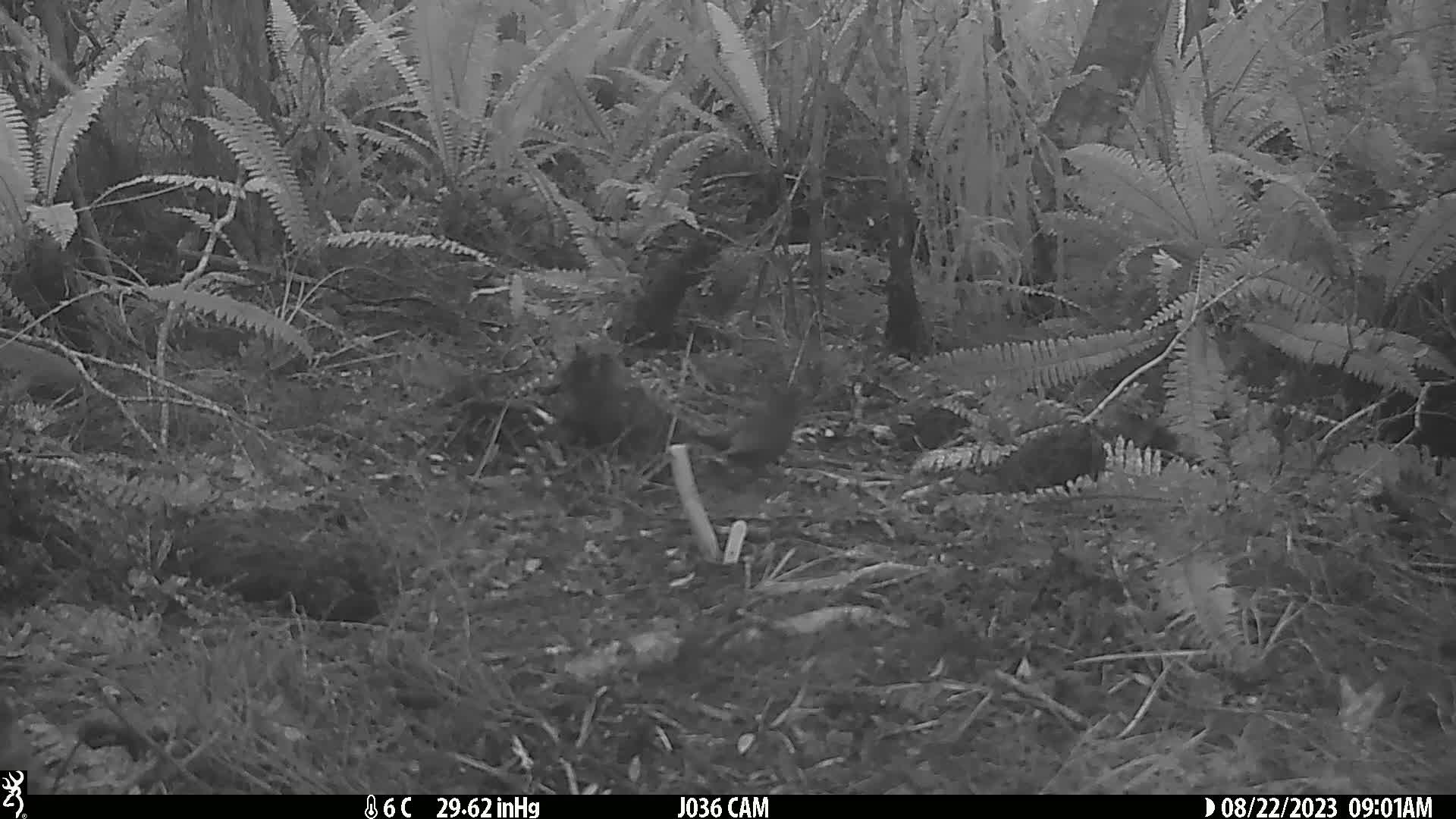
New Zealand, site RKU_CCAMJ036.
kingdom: Animalia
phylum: Chordata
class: Aves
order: Passeriformes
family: Turdidae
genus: Turdus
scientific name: Turdus merula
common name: eurasian blackbird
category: blackbird